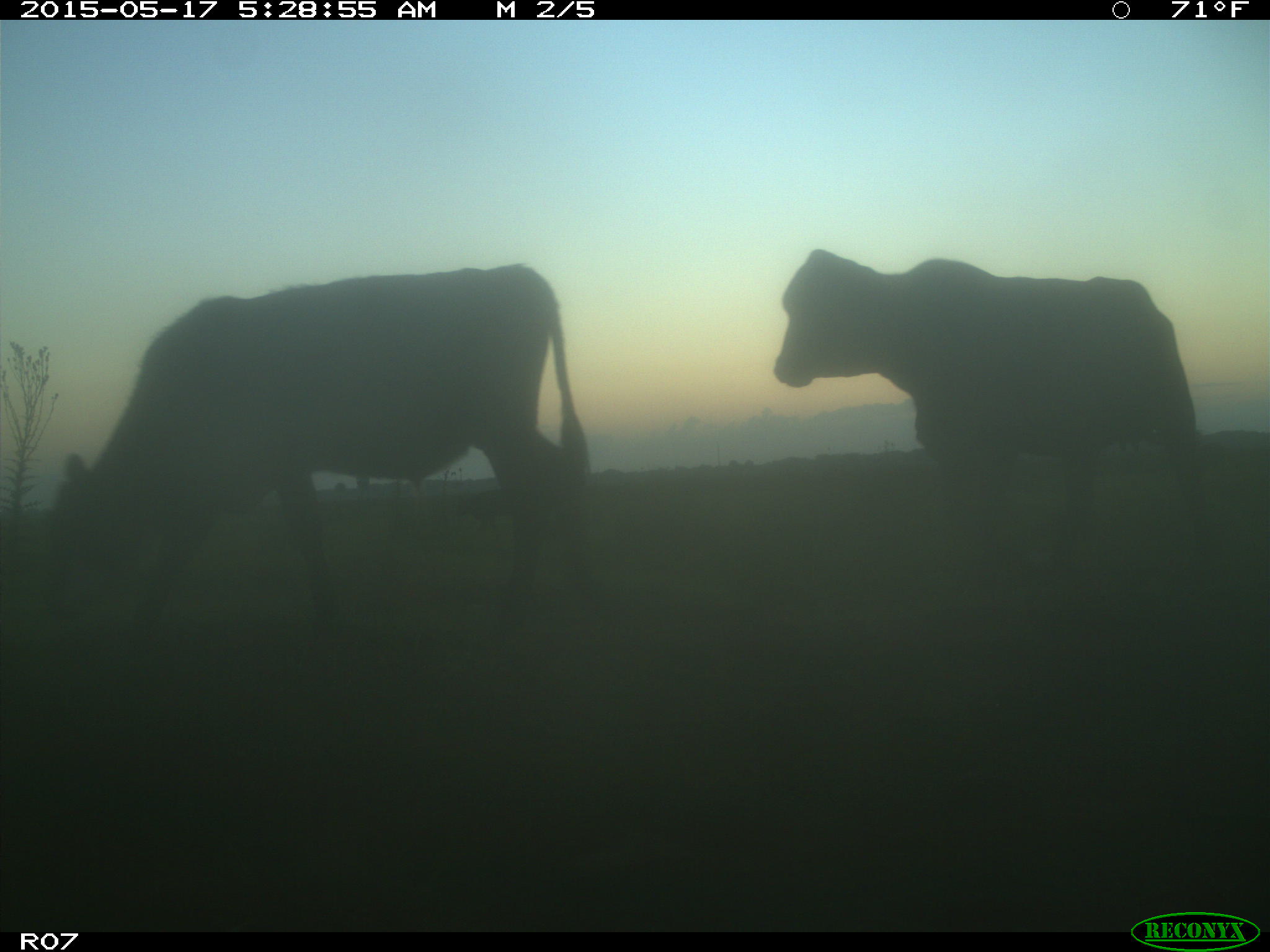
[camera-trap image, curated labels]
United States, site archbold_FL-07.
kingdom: Animalia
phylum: Chordata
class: Mammalia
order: Artiodactyla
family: Bovidae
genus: Bos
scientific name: Bos taurus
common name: domestic cow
Bos taurus (domestic cow).